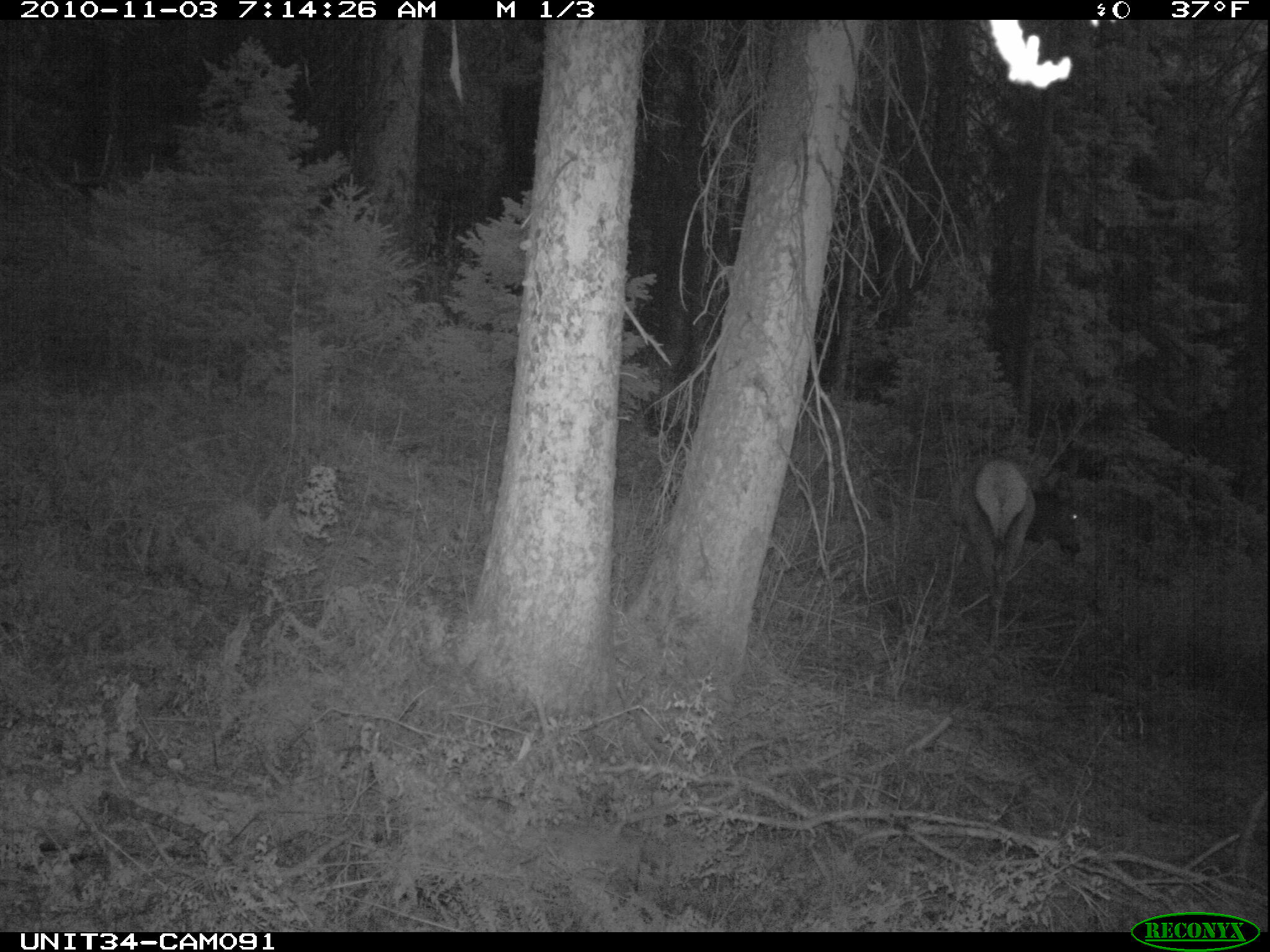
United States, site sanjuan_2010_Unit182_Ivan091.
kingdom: Animalia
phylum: Chordata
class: Mammalia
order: Artiodactyla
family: Cervidae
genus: Cervus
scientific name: Cervus elaphus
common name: red deer